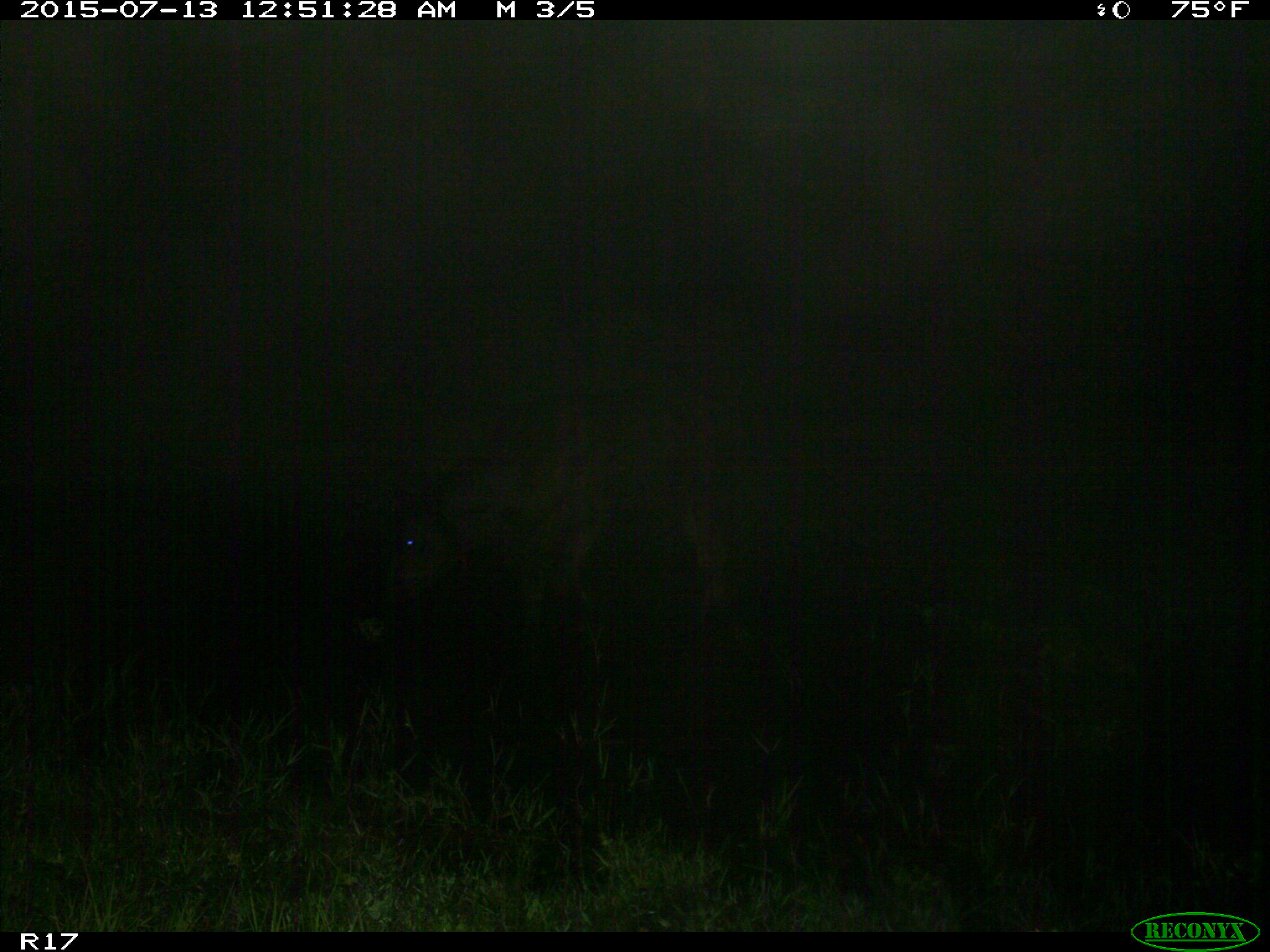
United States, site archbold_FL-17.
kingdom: Animalia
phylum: Chordata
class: Mammalia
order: Artiodactyla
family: Bovidae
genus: Bos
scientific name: Bos taurus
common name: domestic cow